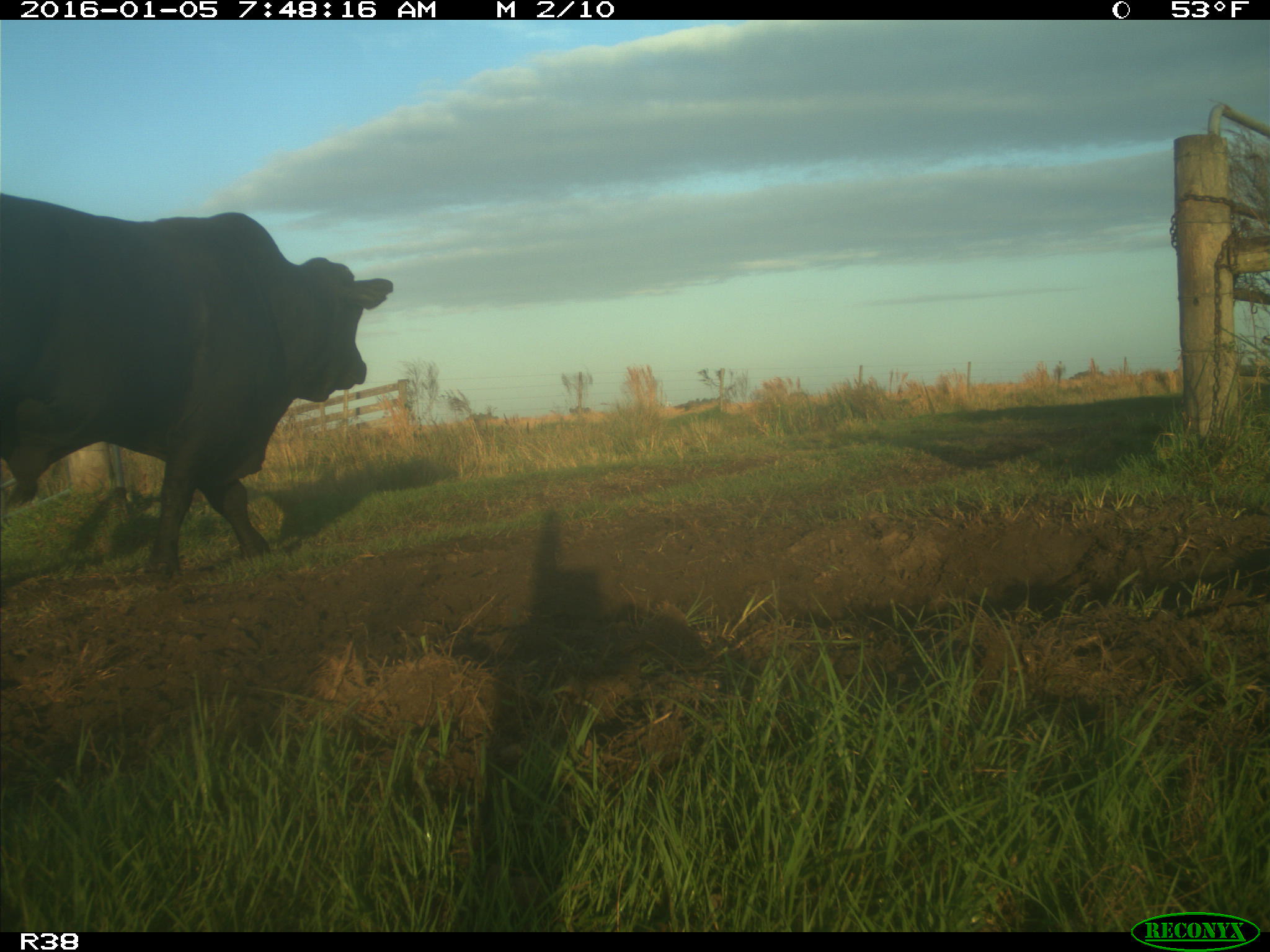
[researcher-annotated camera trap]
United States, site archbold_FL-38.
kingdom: Animalia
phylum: Chordata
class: Mammalia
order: Artiodactyla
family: Bovidae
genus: Bos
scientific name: Bos taurus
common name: domestic cow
Bos taurus (domestic cow).